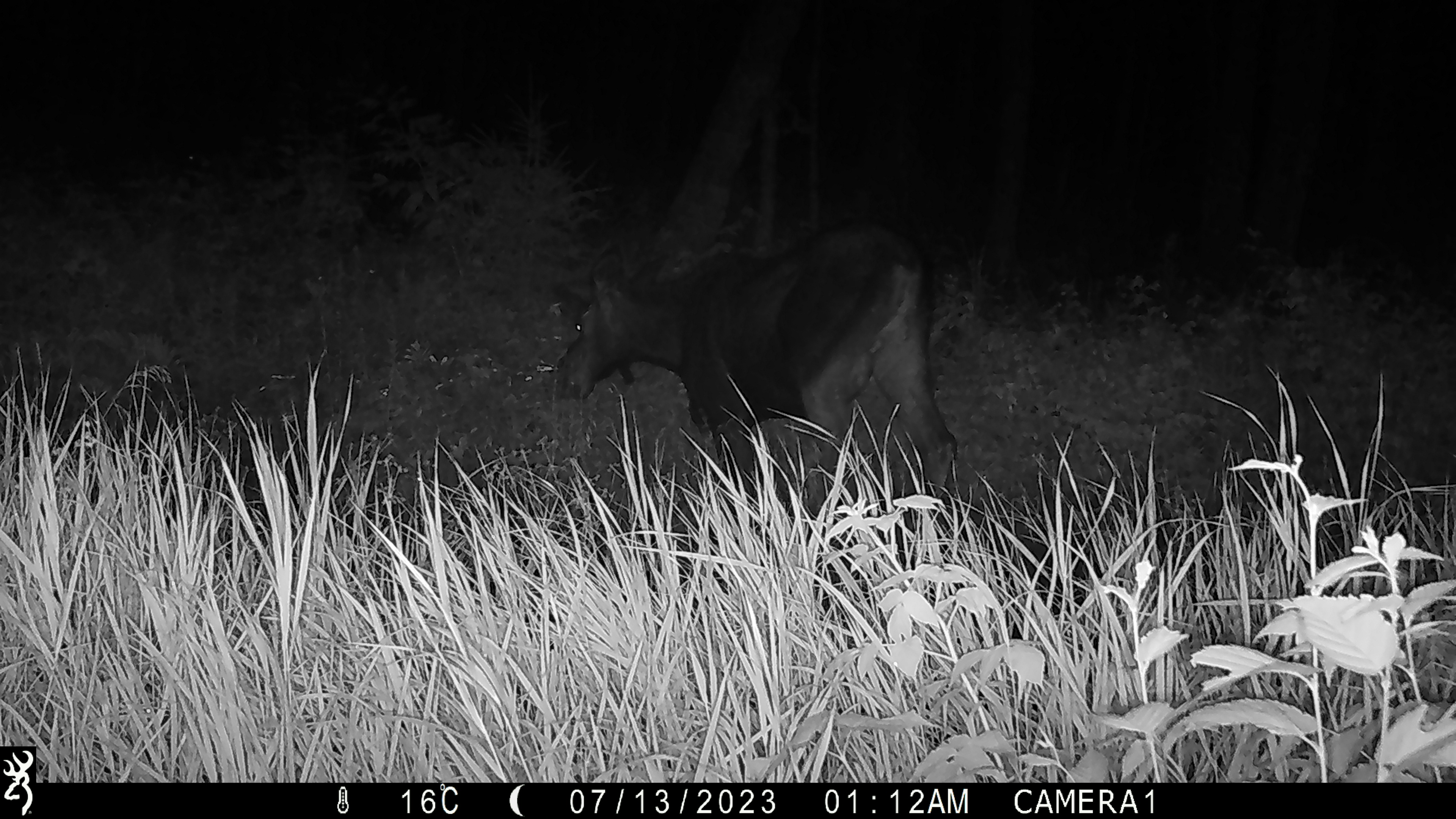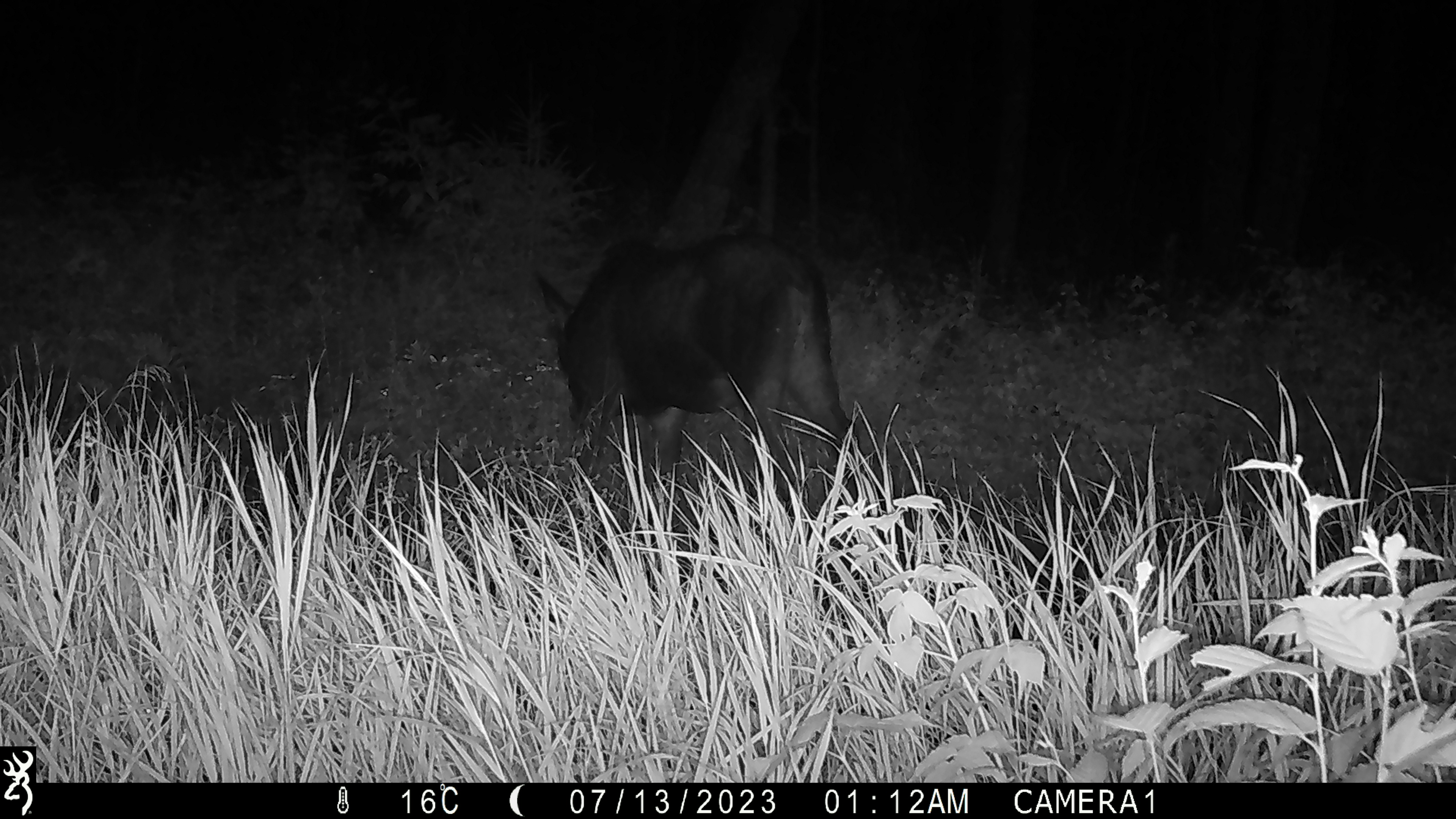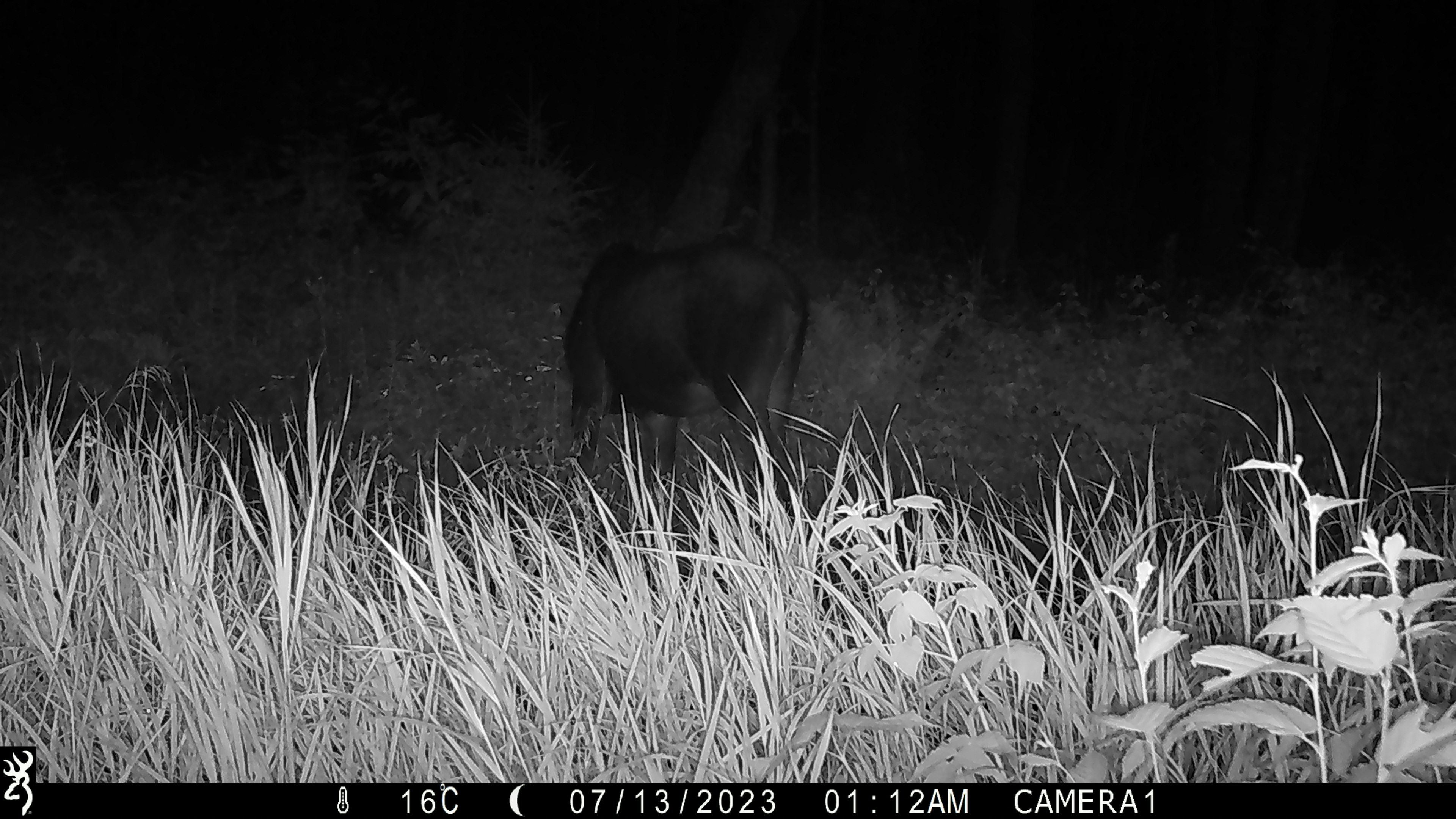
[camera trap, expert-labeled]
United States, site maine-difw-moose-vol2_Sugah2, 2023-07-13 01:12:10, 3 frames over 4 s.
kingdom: Animalia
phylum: Chordata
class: Mammalia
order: Artiodactyla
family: Cervidae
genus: Alces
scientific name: Alces alces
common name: moose